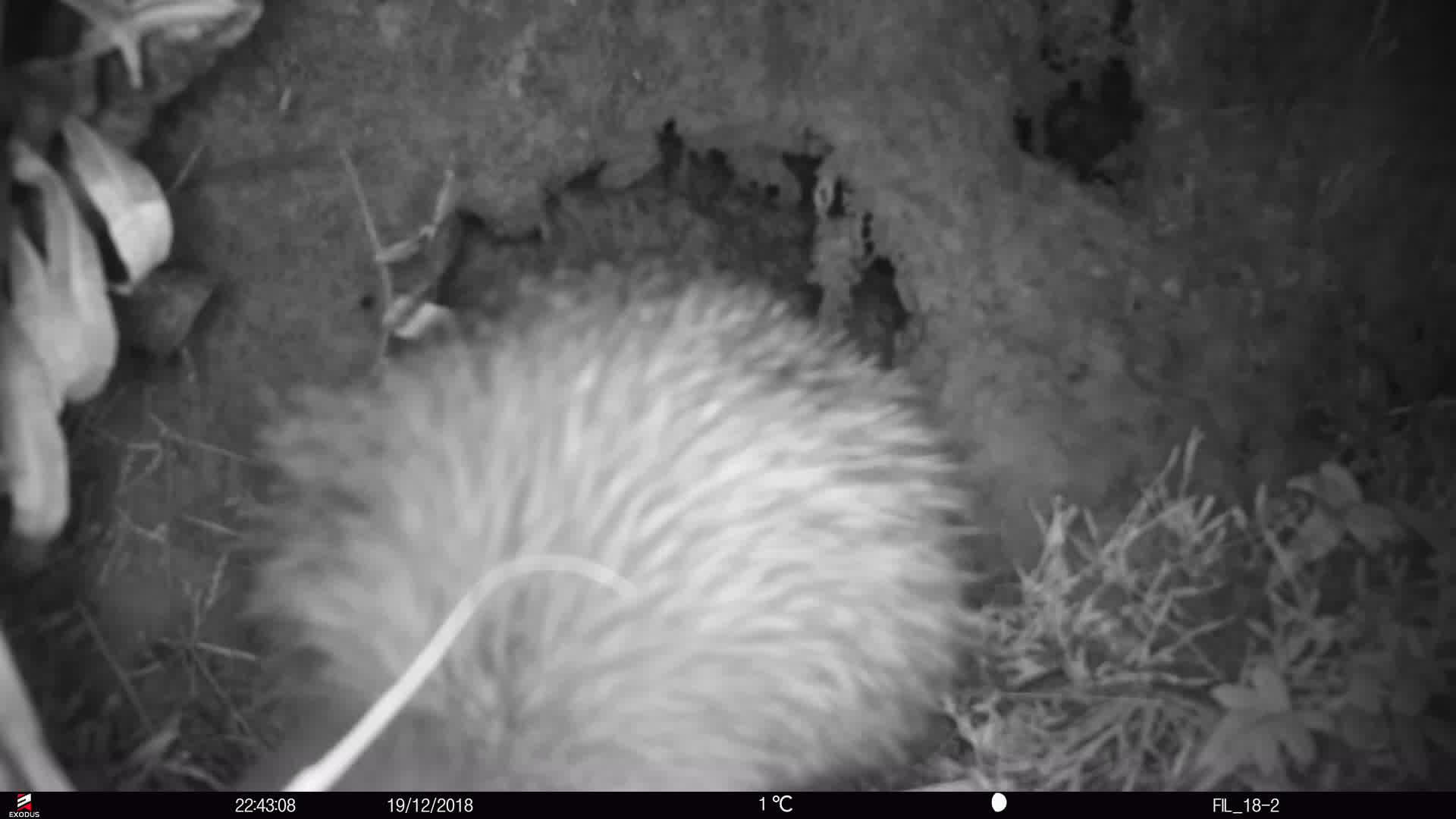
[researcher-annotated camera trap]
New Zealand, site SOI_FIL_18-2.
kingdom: Animalia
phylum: Chordata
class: Aves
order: Apterygiformes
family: Apterygidae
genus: Apteryx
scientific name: Apteryx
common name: kiwi